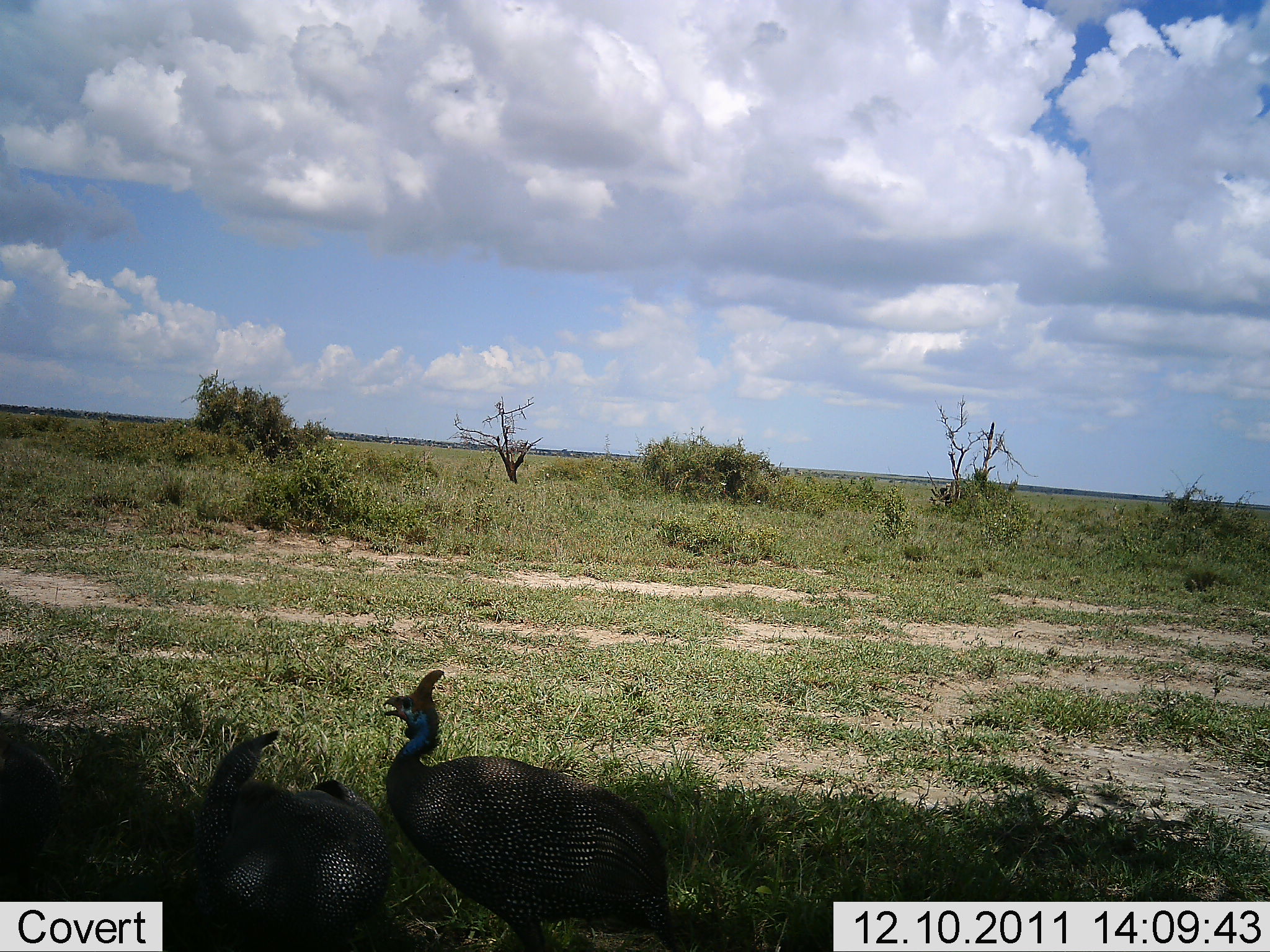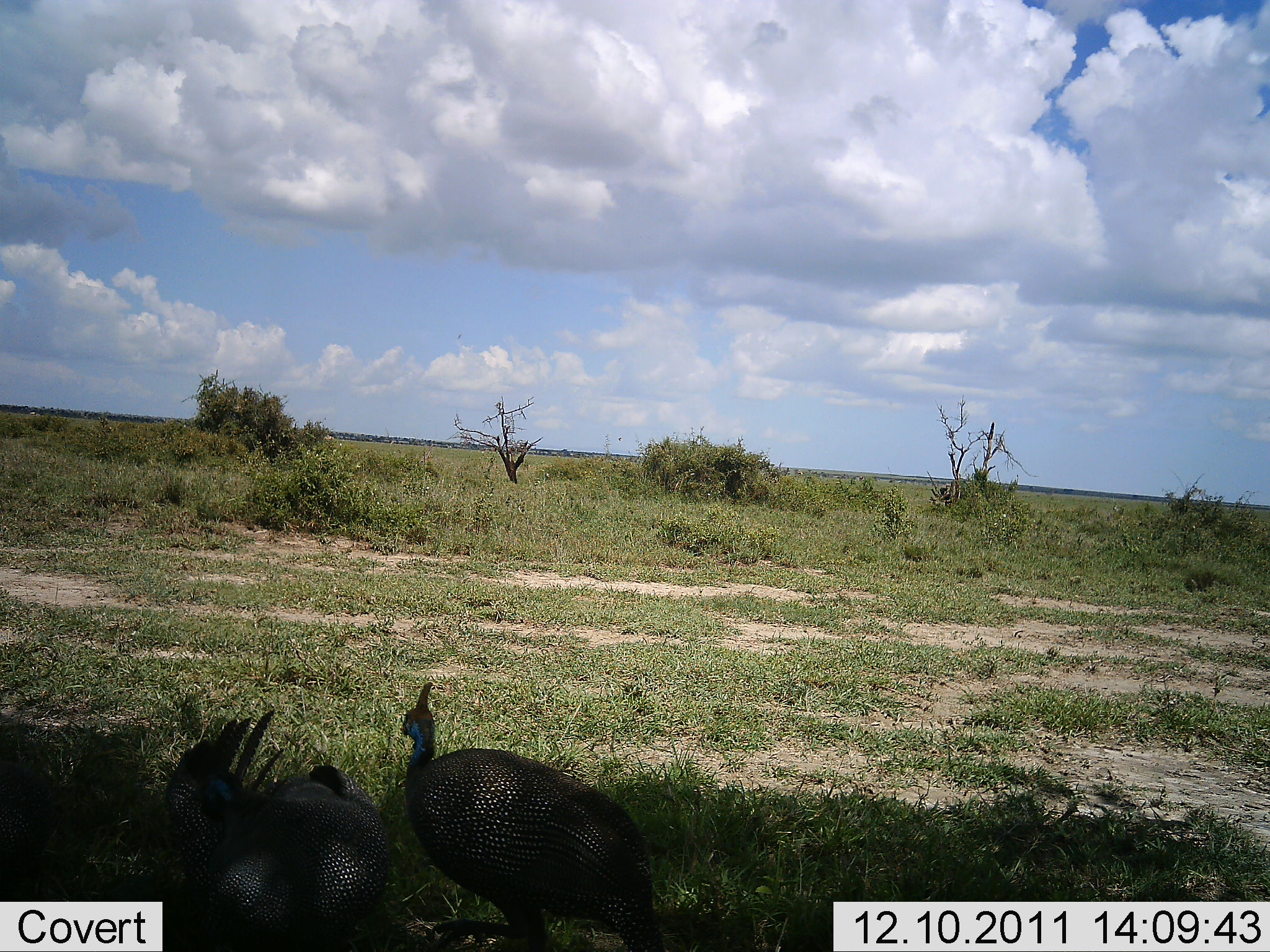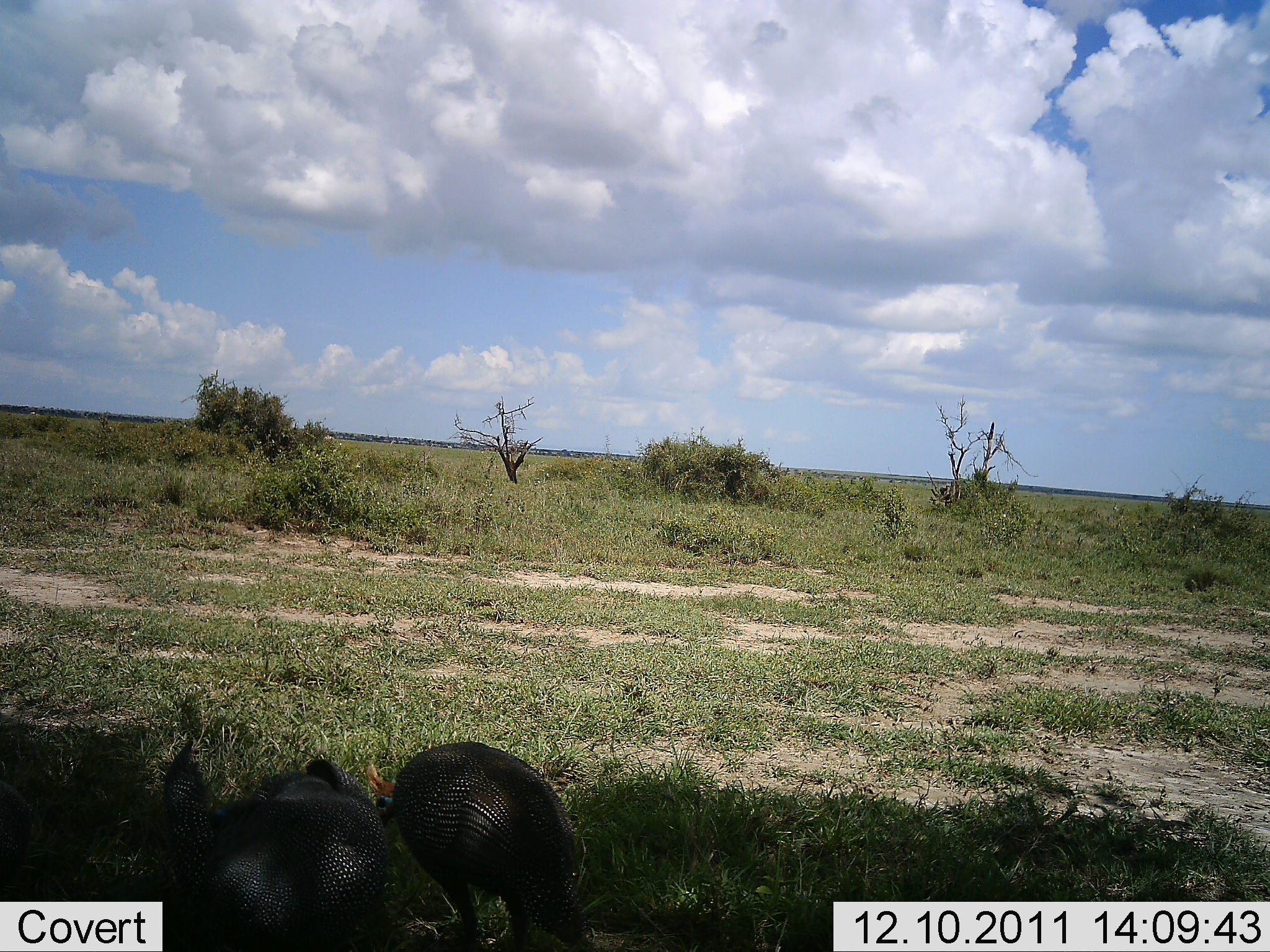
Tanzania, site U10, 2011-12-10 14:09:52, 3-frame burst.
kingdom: Animalia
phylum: Chordata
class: Aves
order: Galliformes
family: Numididae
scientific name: Numididae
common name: guinea fowl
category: guineafowl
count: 2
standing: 18%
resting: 0%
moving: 9%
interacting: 18%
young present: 0%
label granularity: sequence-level